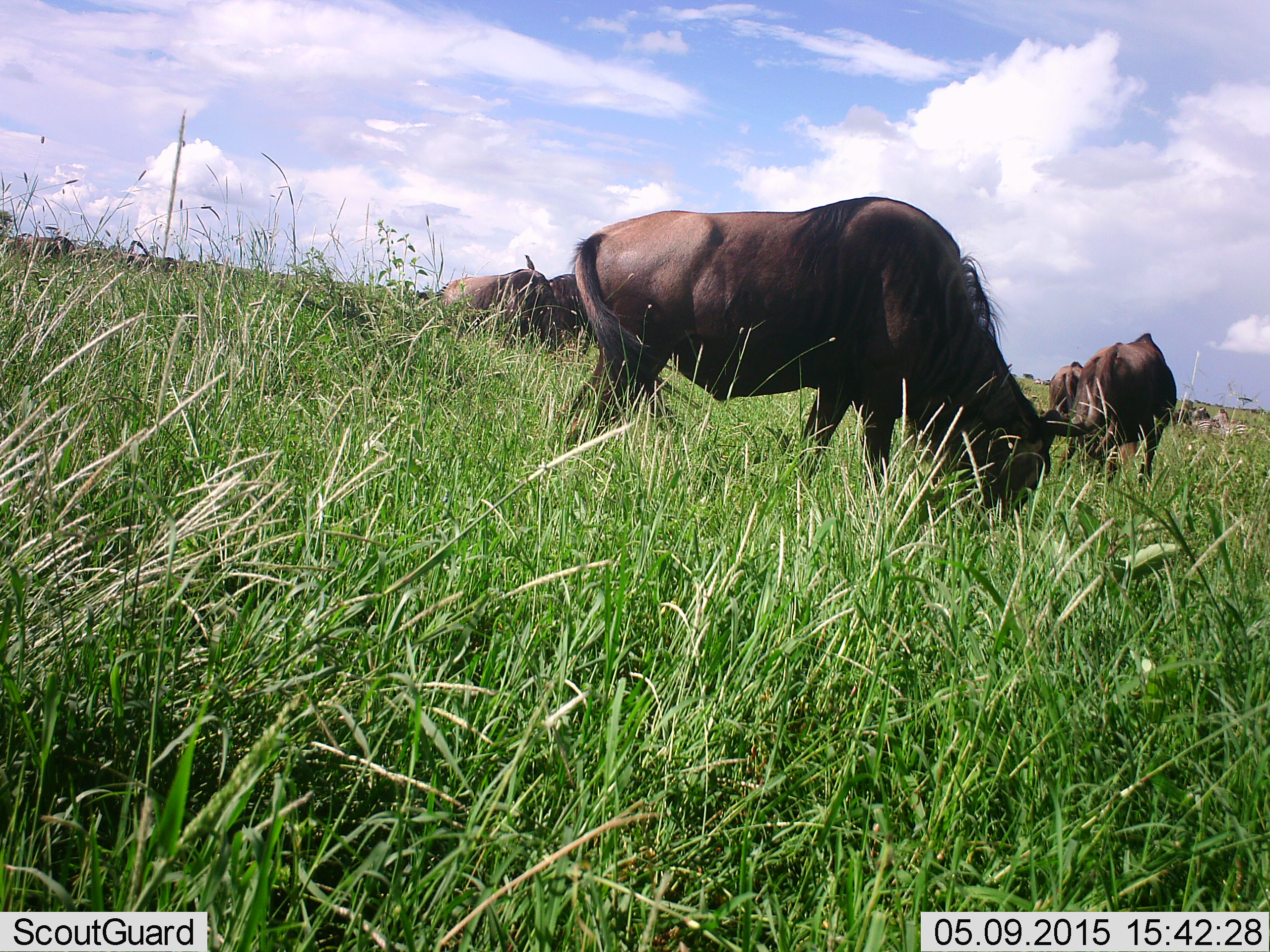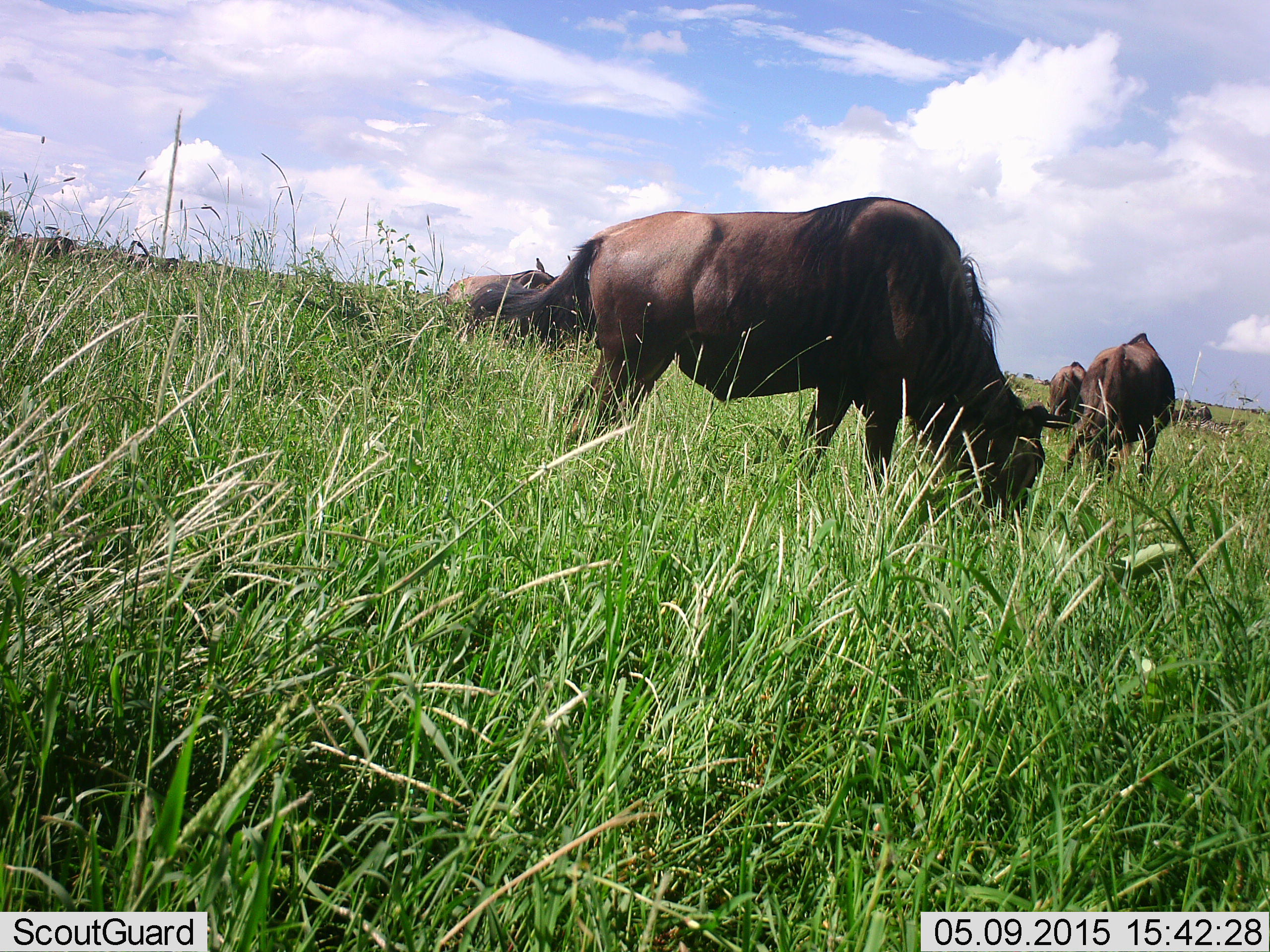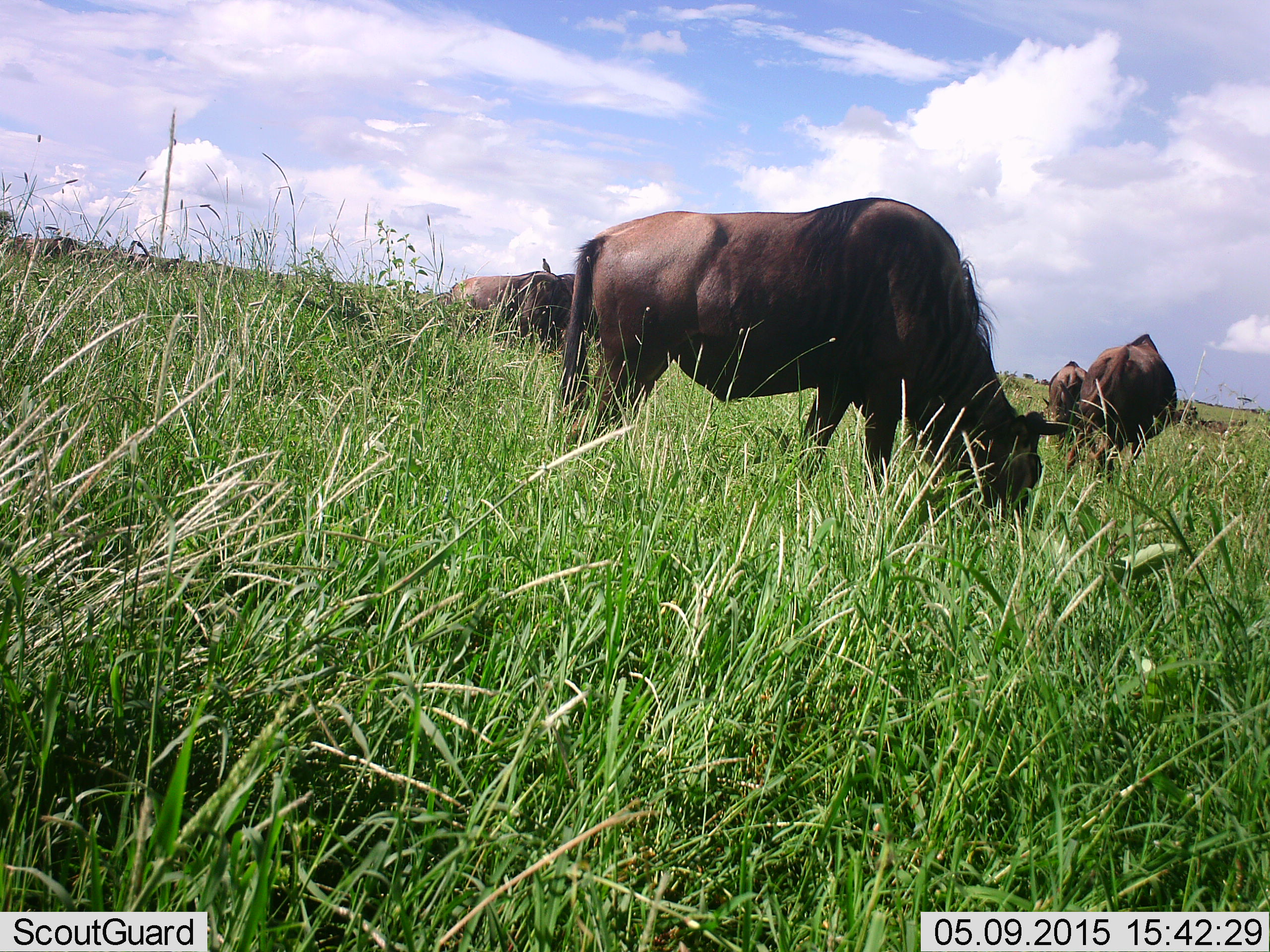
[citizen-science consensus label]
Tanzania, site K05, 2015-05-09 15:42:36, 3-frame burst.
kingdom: Animalia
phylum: Chordata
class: Mammalia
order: Artiodactyla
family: Bovidae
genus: Connochaetes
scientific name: Connochaetes taurinus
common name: blue wildebeest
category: wildebeest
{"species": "wildebeest (blue wildebeest) (Connochaetes taurinus)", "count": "8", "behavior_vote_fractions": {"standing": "33%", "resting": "8%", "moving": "17%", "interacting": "8%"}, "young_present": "0%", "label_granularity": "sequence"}